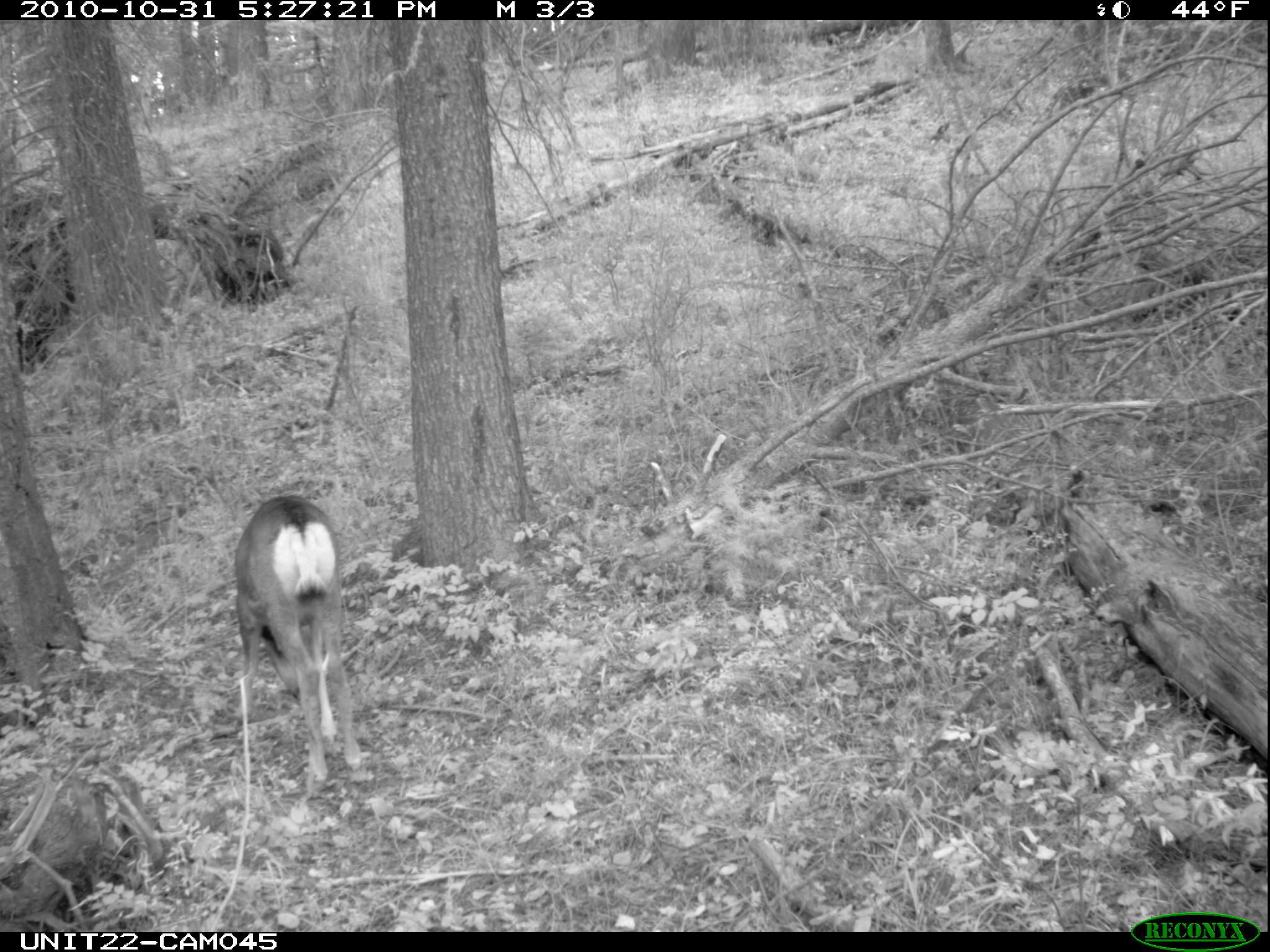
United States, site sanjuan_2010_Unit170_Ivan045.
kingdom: Animalia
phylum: Chordata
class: Mammalia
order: Artiodactyla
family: Cervidae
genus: Odocoileus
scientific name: Odocoileus hemionus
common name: mule deer